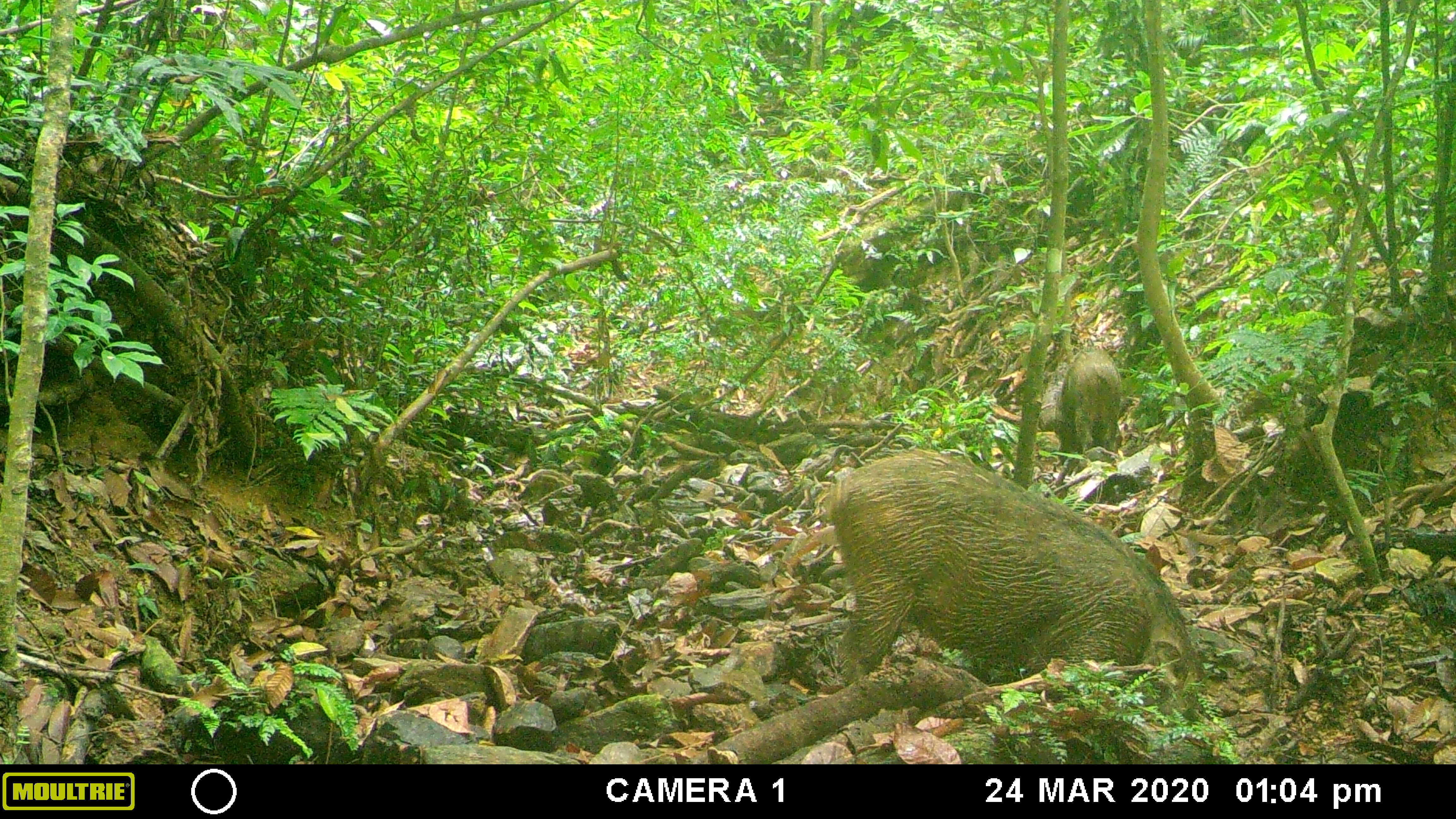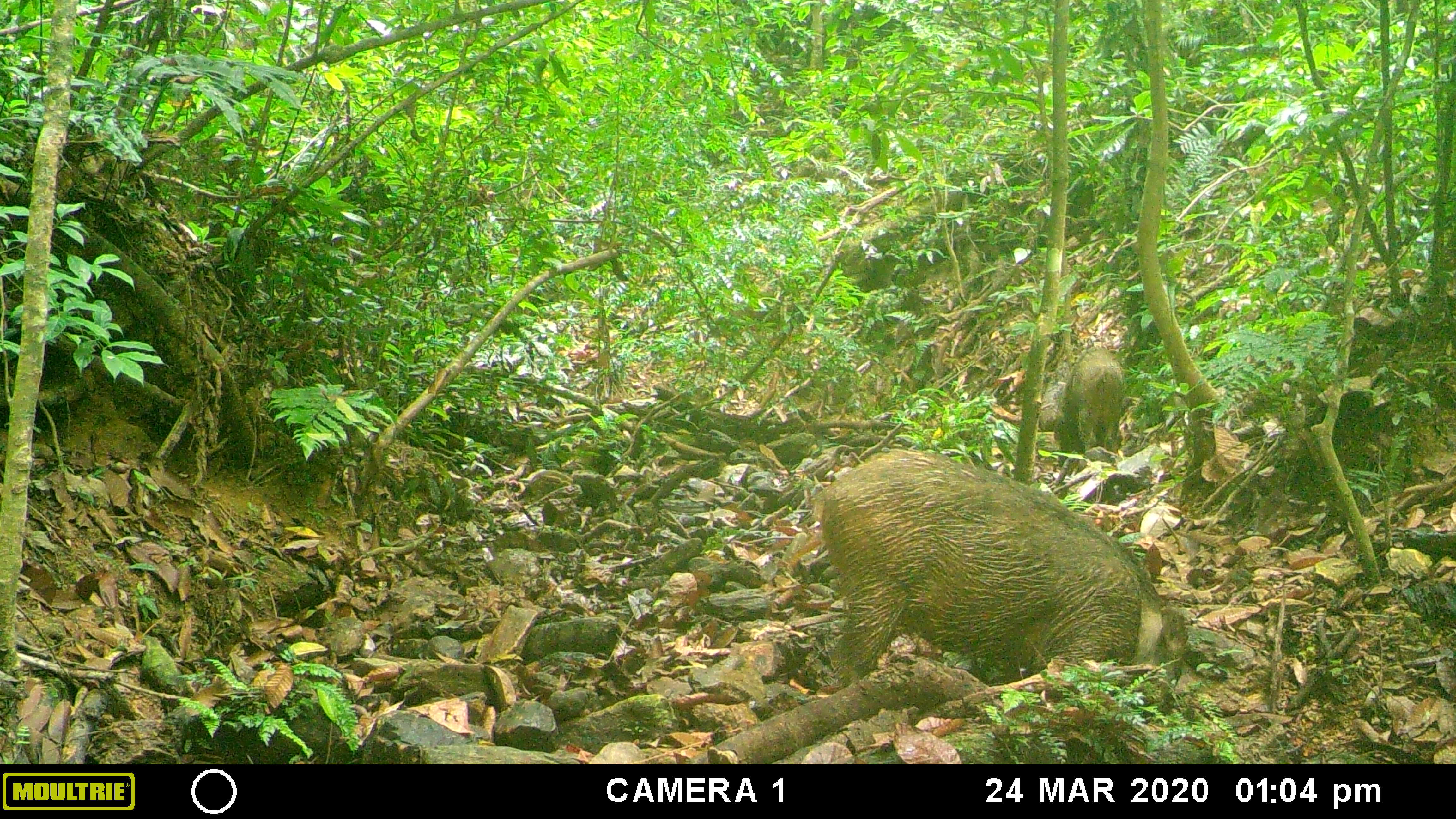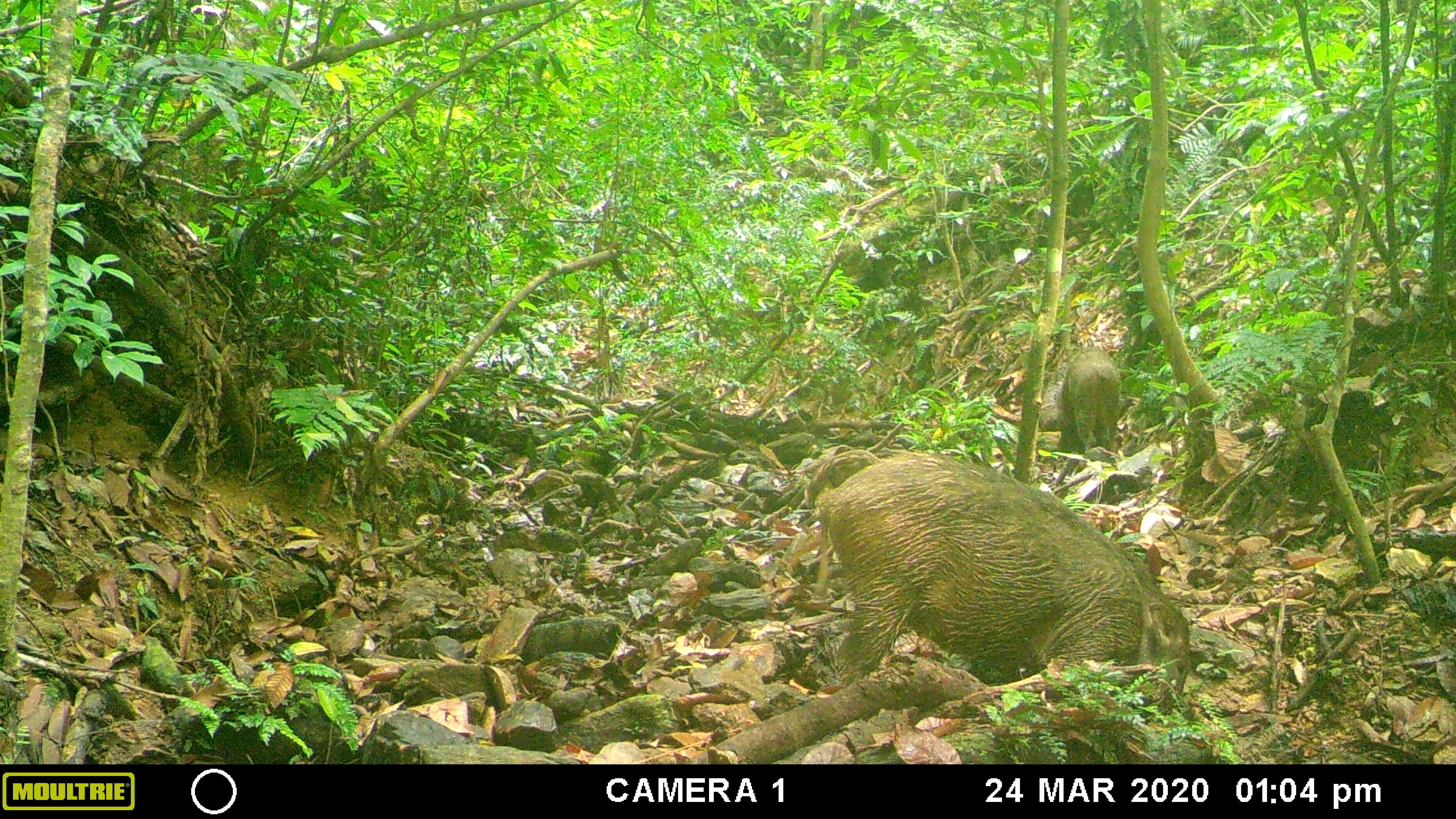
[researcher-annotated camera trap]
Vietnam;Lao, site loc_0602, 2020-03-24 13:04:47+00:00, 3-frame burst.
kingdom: Animalia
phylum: Chordata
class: Mammalia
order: Artiodactyla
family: Suidae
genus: Sus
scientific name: Sus scrofa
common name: eurasian wild pig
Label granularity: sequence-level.